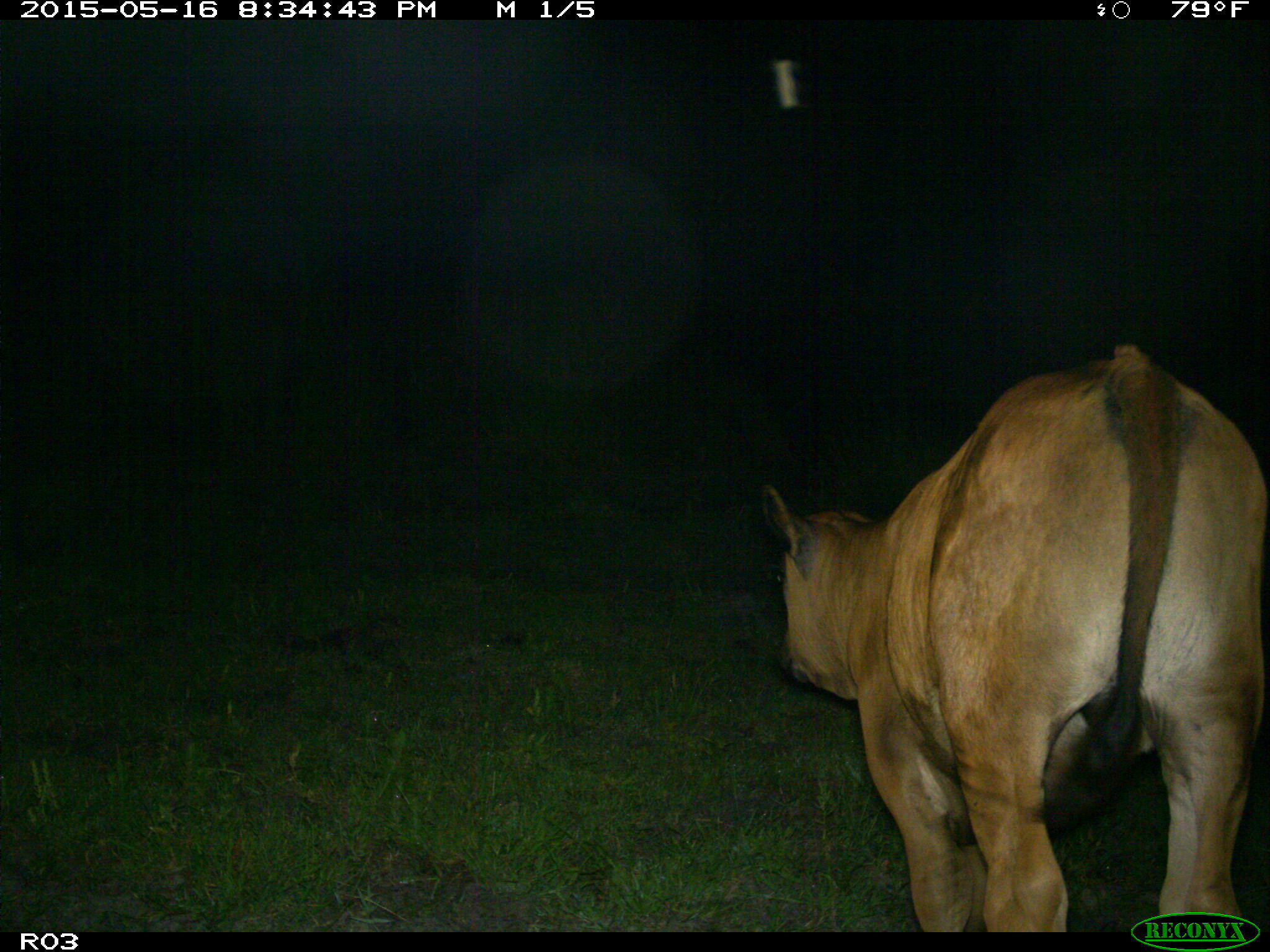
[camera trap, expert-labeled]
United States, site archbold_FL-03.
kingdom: Animalia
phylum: Chordata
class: Mammalia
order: Artiodactyla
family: Bovidae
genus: Bos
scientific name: Bos taurus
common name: domestic cow